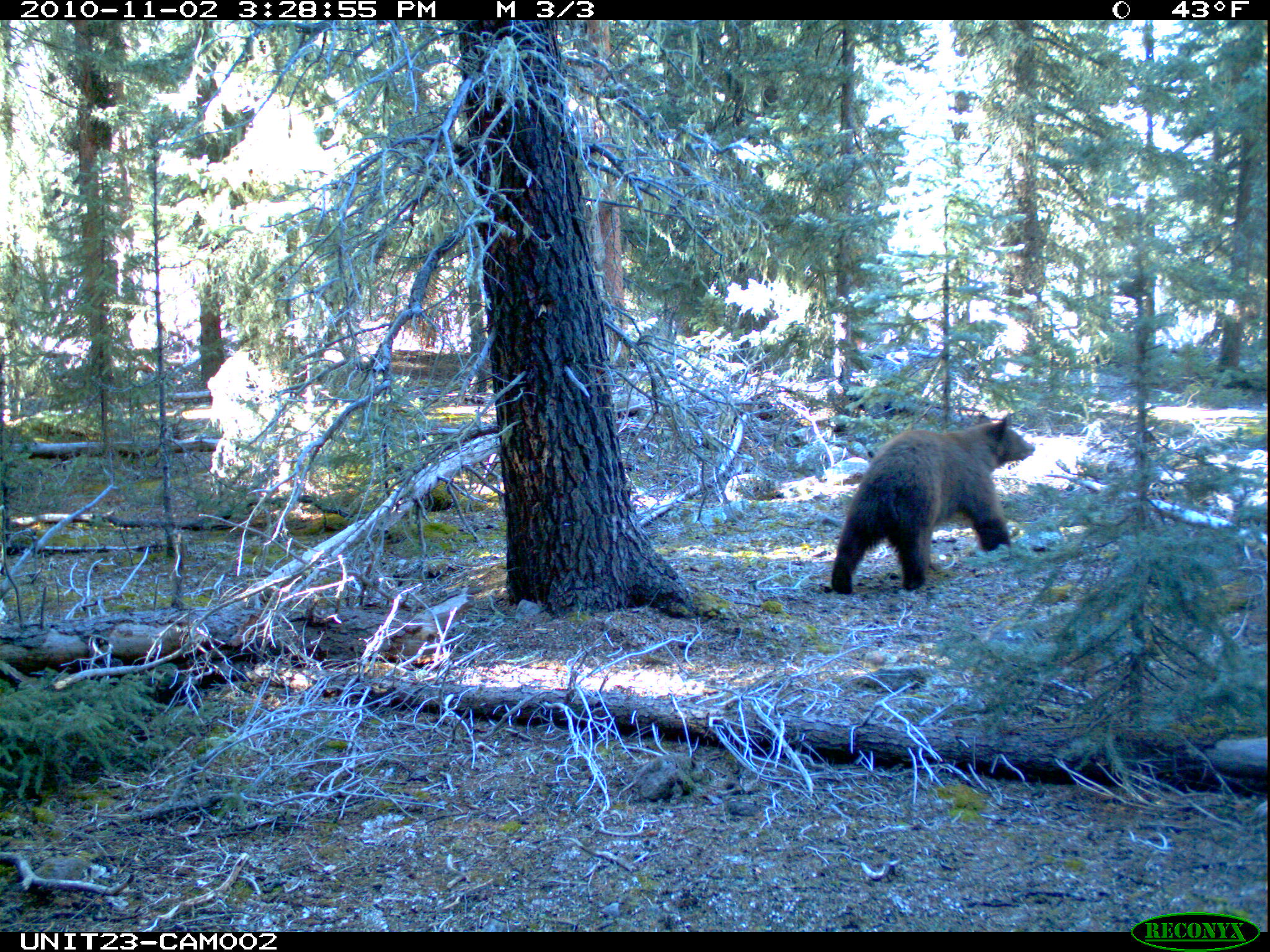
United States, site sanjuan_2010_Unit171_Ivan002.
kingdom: Animalia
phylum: Chordata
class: Mammalia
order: Carnivora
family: Ursidae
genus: Ursus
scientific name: Ursus americanus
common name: american black bear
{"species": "Ursus americanus (american black bear)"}